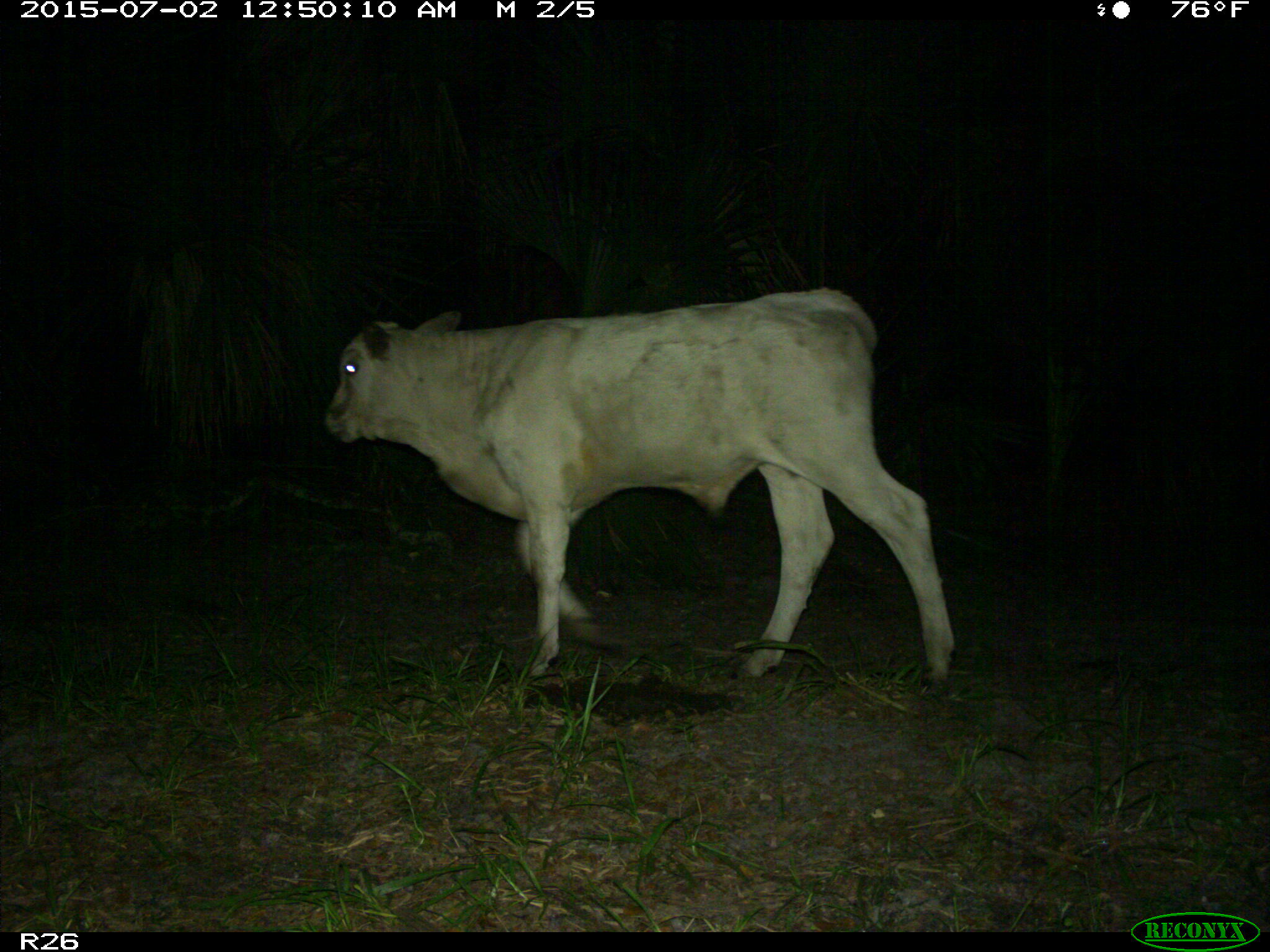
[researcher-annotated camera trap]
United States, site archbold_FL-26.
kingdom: Animalia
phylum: Chordata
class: Mammalia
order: Artiodactyla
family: Bovidae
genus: Bos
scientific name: Bos taurus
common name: domestic cow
Bos taurus (domestic cow).